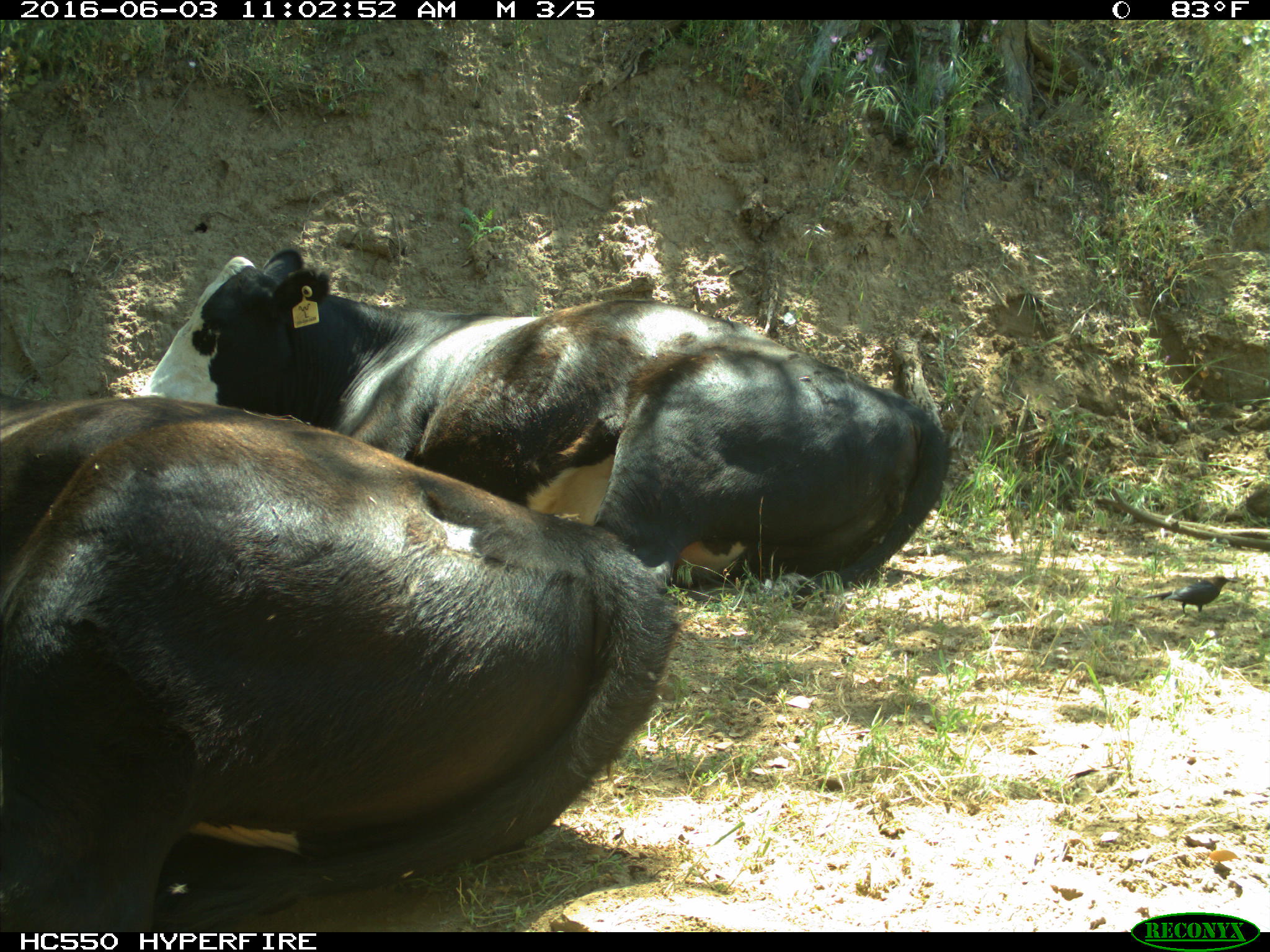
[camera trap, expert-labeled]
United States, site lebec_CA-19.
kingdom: Animalia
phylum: Chordata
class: Mammalia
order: Artiodactyla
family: Bovidae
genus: Bos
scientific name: Bos taurus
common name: domestic cow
Bos taurus (domestic cow).